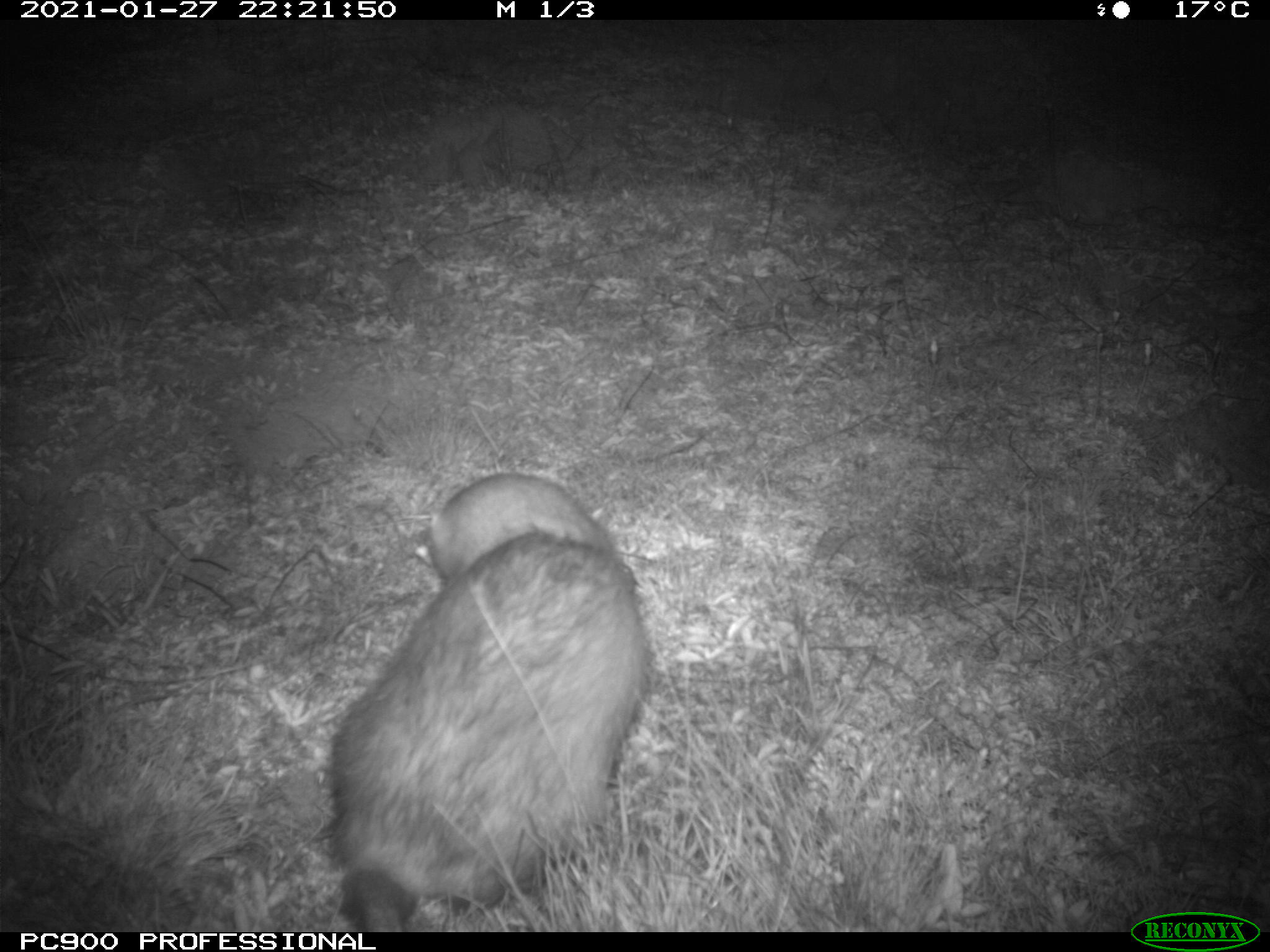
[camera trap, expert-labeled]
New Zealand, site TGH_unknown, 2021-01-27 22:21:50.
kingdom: Animalia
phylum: Chordata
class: Mammalia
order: Carnivora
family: Mustelidae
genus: Mustela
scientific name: Mustela furo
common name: ferret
Ferret (Mustela furo).